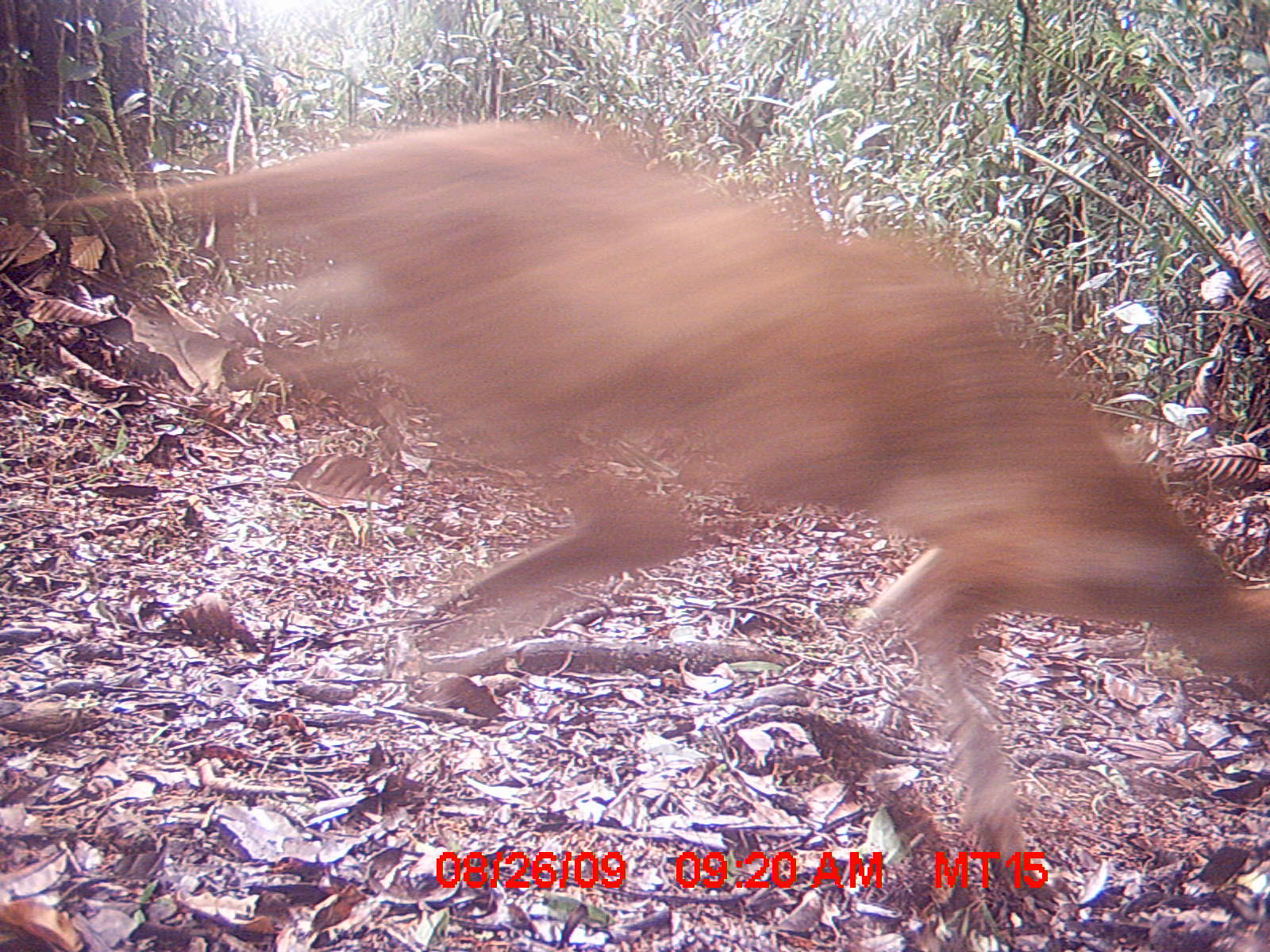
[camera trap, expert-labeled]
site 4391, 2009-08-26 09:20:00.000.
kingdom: Animalia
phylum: Chordata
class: Mammalia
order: Carnivora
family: Canidae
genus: Canis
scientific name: Canis familiaris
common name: domestic dog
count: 1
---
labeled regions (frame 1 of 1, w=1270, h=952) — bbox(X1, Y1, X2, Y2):
canis familiaris: bbox(50, 113, 1270, 891)